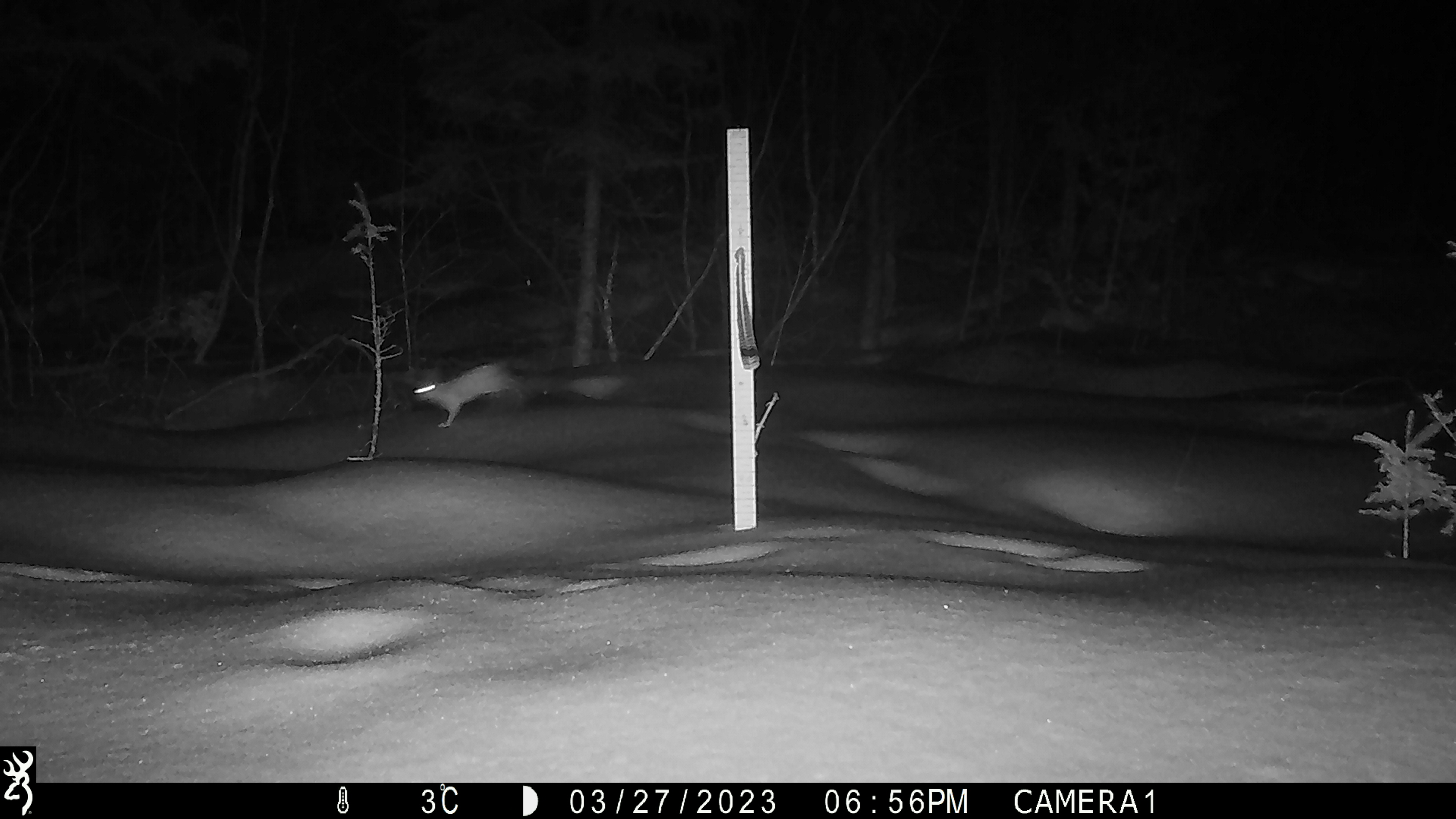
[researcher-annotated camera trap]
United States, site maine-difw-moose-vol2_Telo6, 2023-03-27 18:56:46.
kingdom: Animalia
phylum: Chordata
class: Mammalia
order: Lagomorpha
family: Leporidae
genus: Lepus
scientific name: Lepus americanus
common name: snowshoe hare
Snowshoe hare (Lepus americanus).